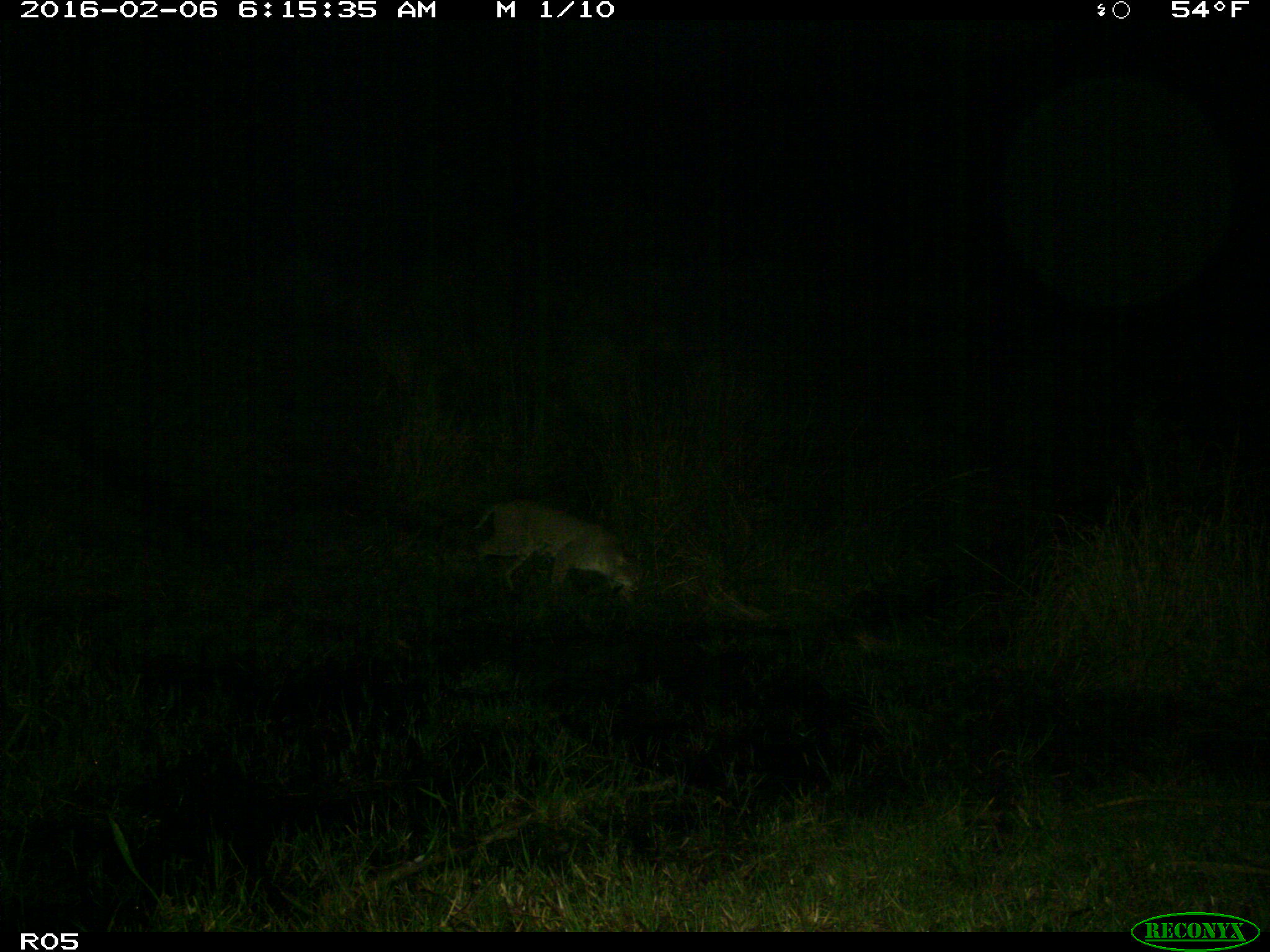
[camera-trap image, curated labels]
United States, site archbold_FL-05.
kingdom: Animalia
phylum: Chordata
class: Mammalia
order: Carnivora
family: Felidae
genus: Lynx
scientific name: Lynx rufus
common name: bobcat